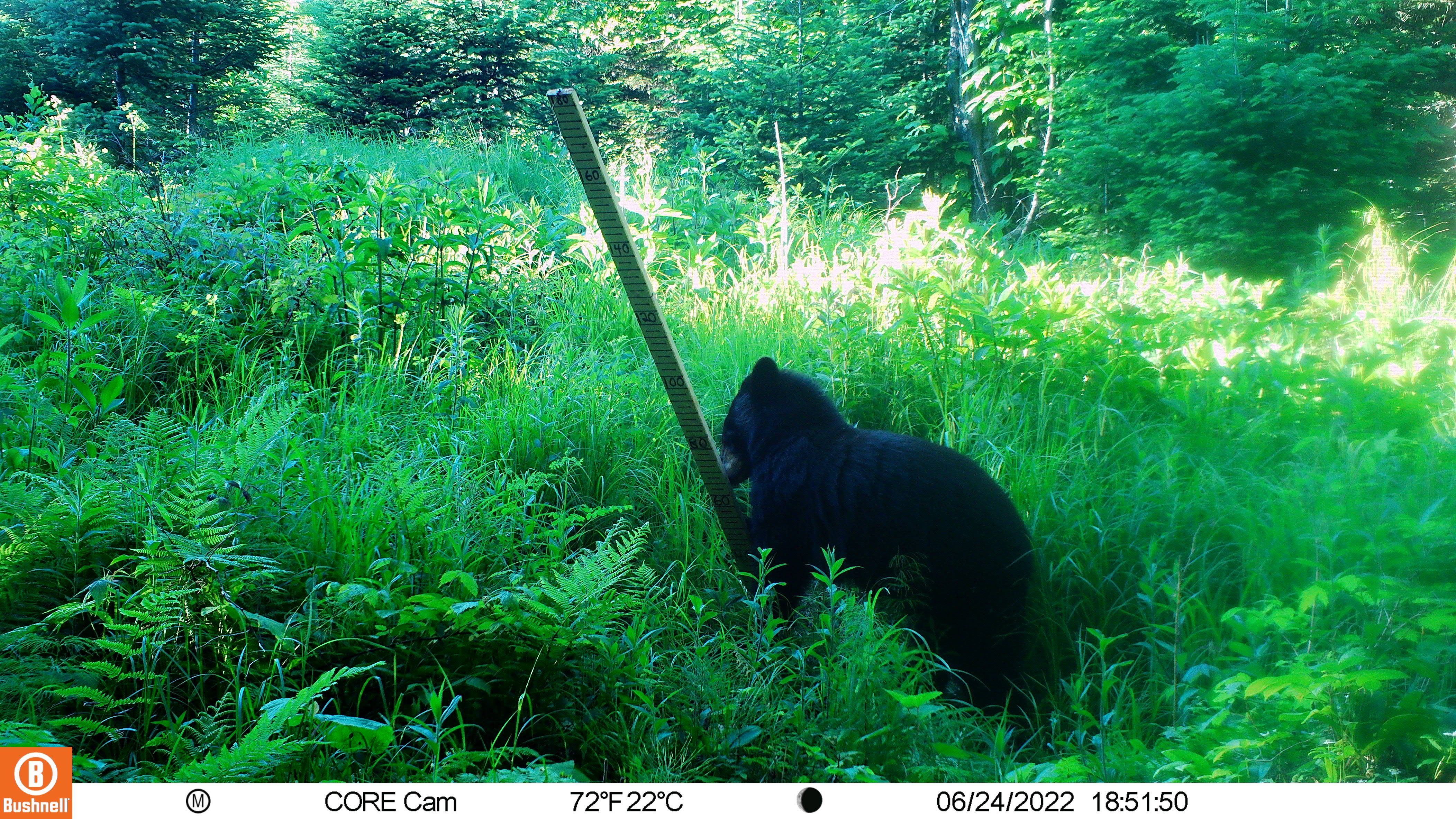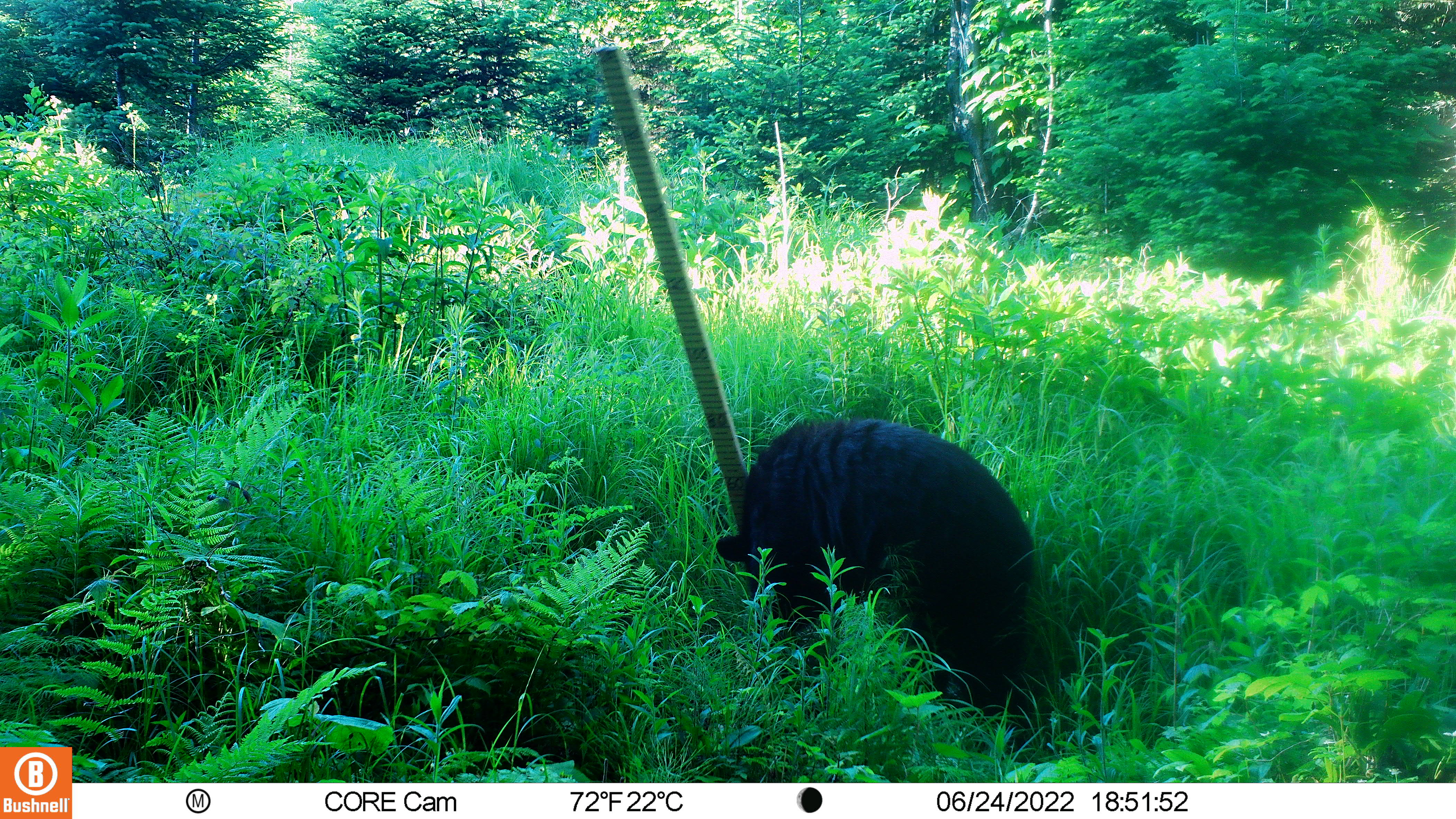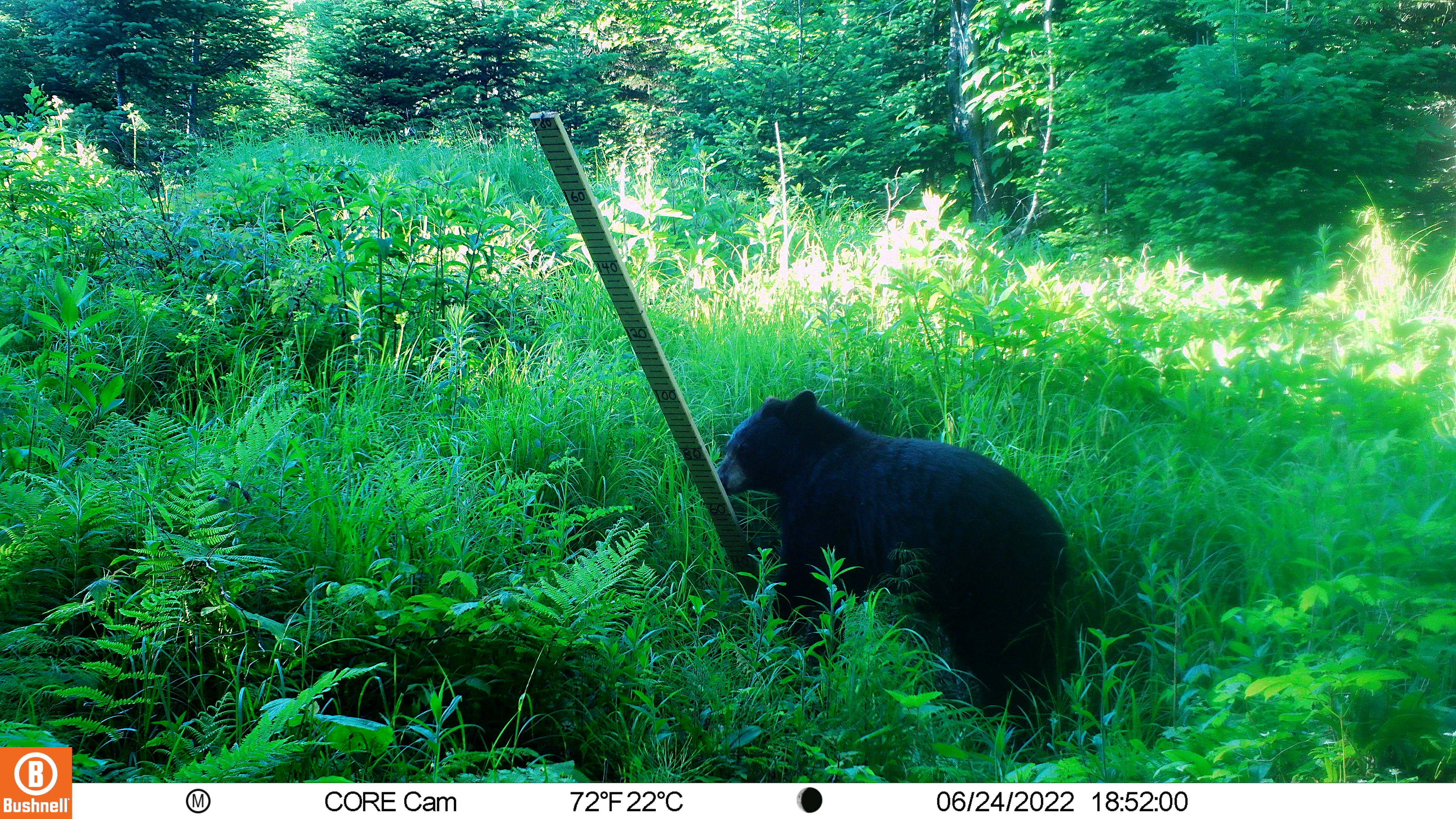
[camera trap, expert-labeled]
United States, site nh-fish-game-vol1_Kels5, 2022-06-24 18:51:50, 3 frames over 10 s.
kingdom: Animalia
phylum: Chordata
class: Mammalia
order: Carnivora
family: Ursidae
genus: Ursus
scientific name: Ursus americanus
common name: black bear